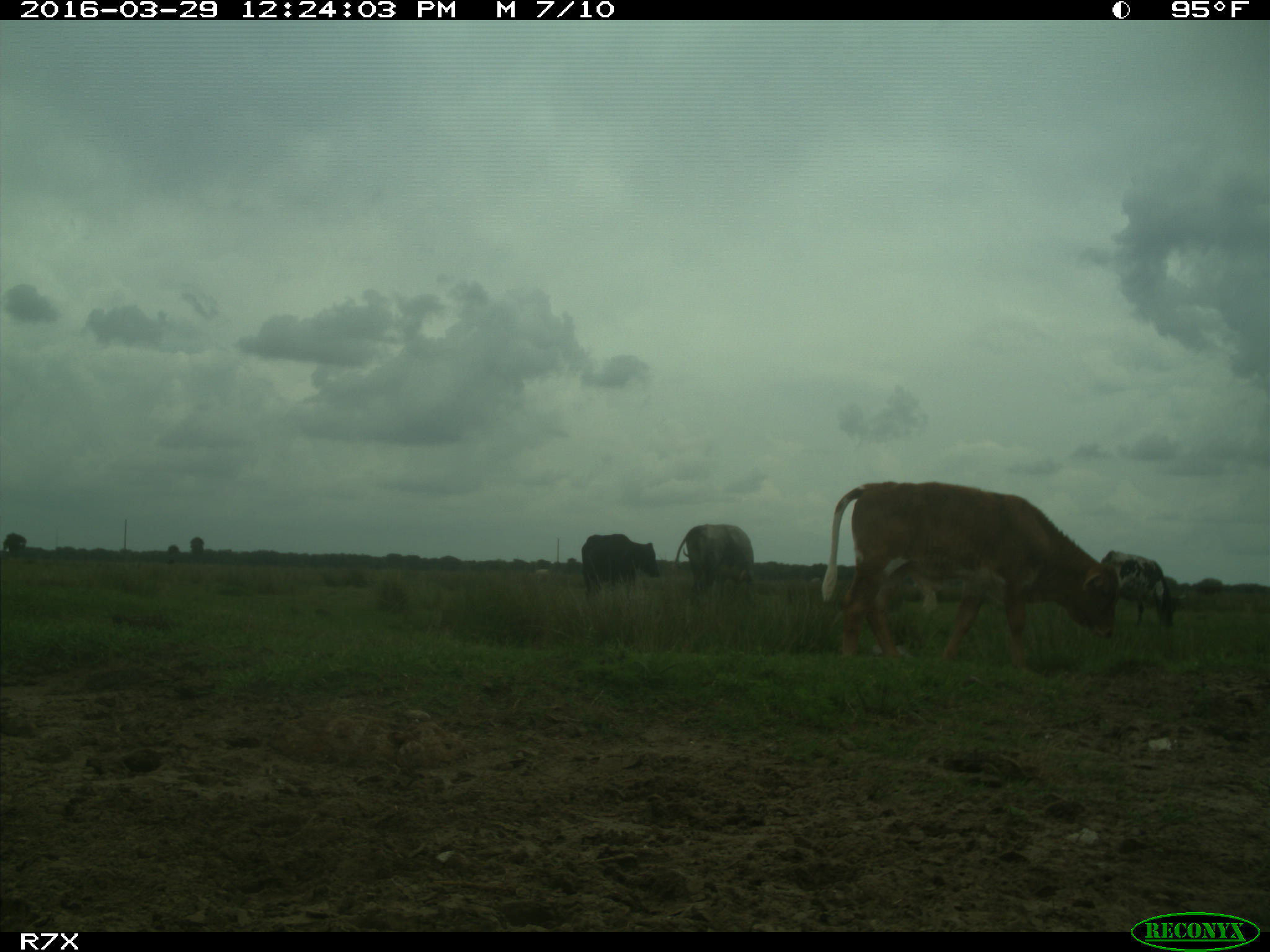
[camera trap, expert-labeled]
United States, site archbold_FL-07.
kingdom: Animalia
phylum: Chordata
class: Mammalia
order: Artiodactyla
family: Bovidae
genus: Bos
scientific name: Bos taurus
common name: domestic cow